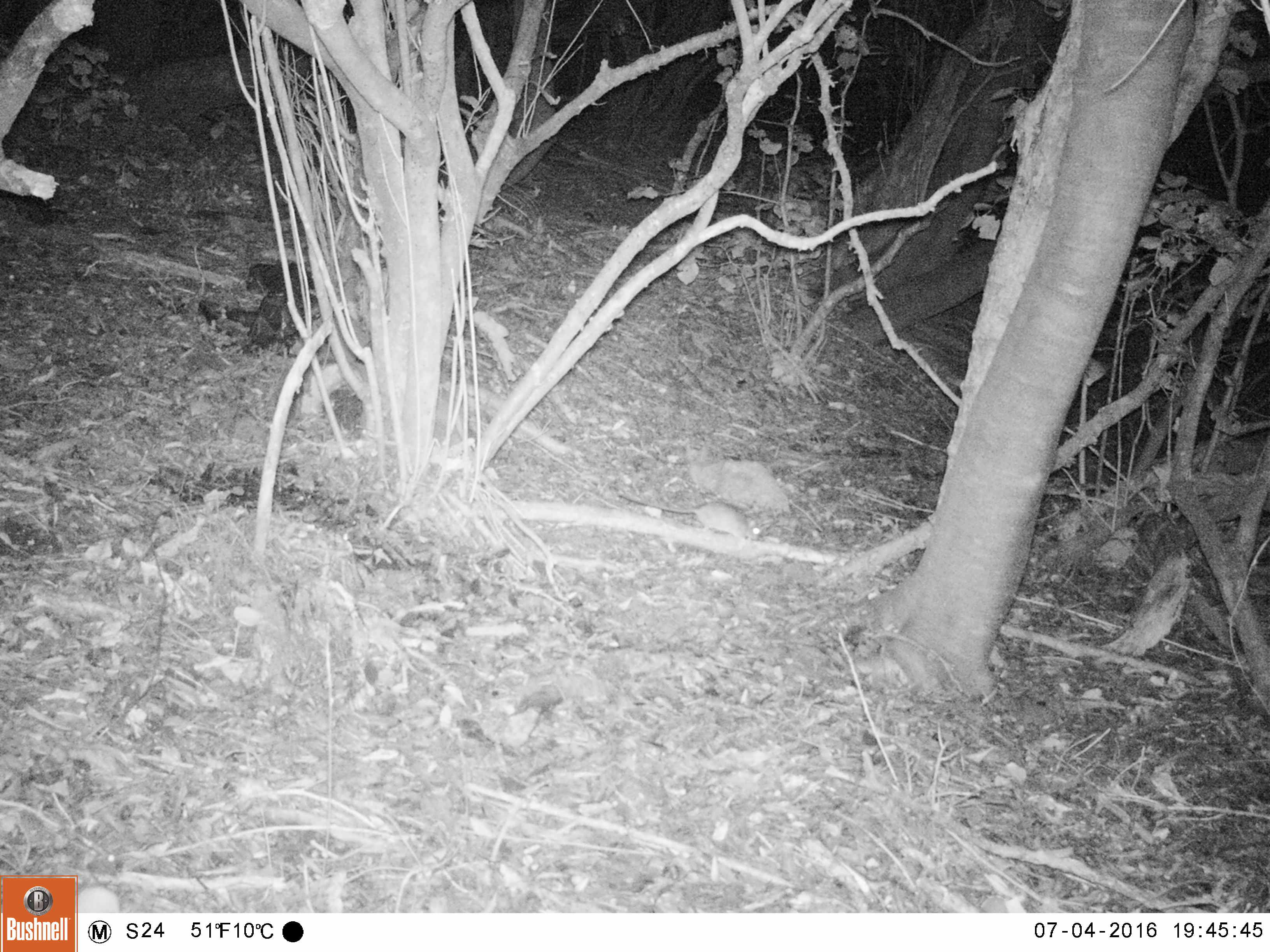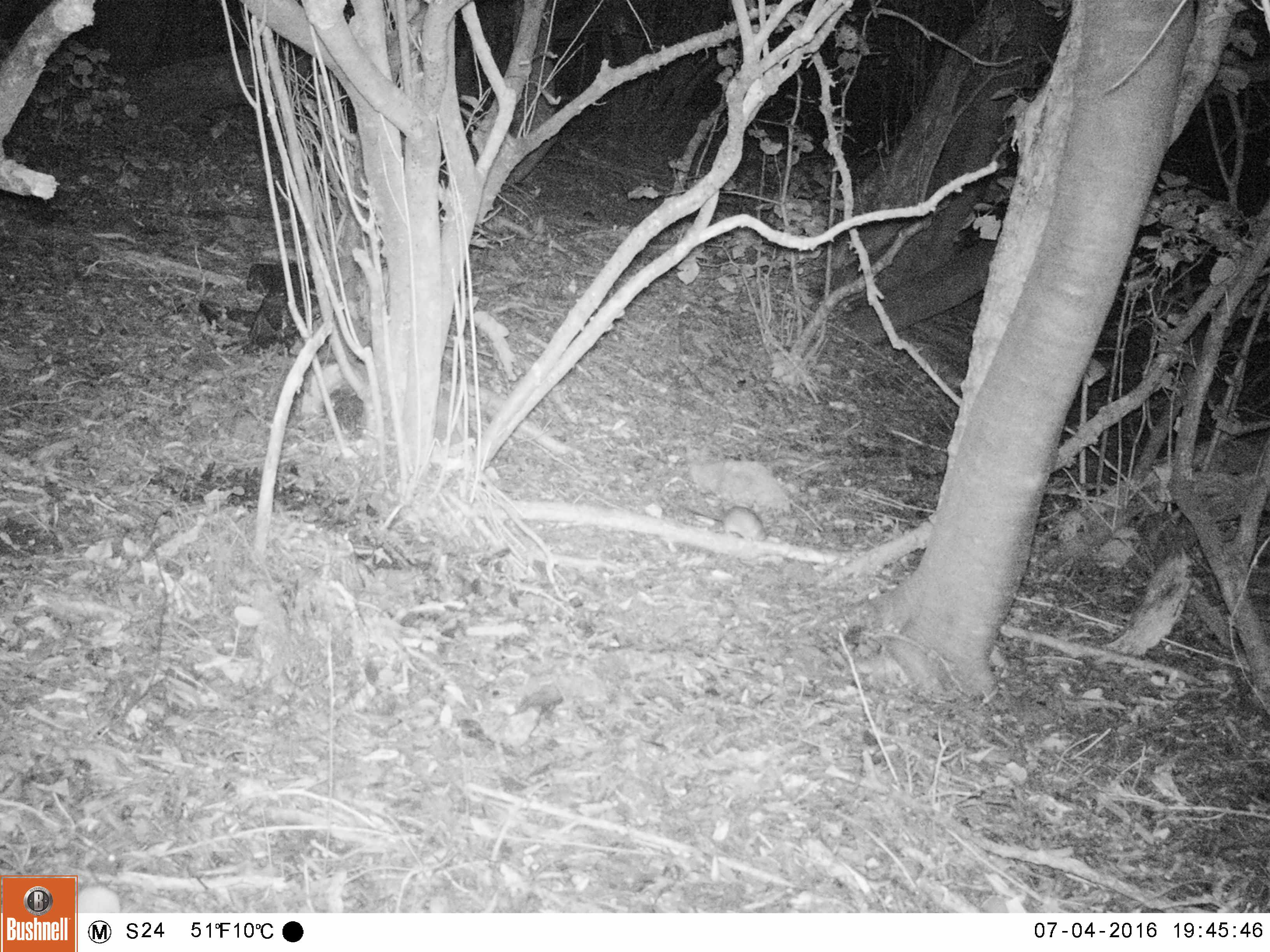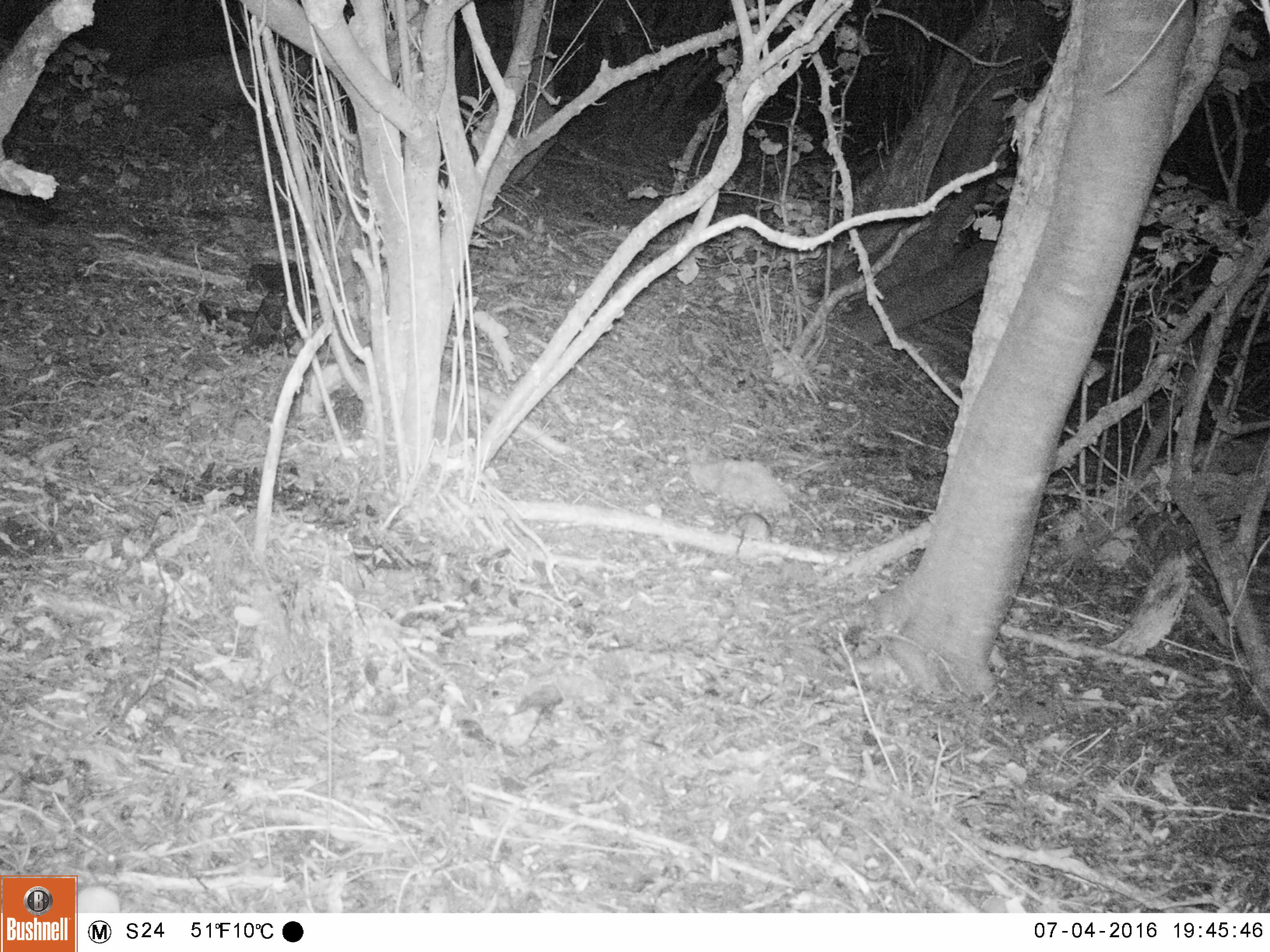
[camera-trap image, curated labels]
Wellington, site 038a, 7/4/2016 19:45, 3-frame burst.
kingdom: Animalia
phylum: Chordata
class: Mammalia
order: Rodentia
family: Muridae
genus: Rattus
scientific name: Rattus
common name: rat